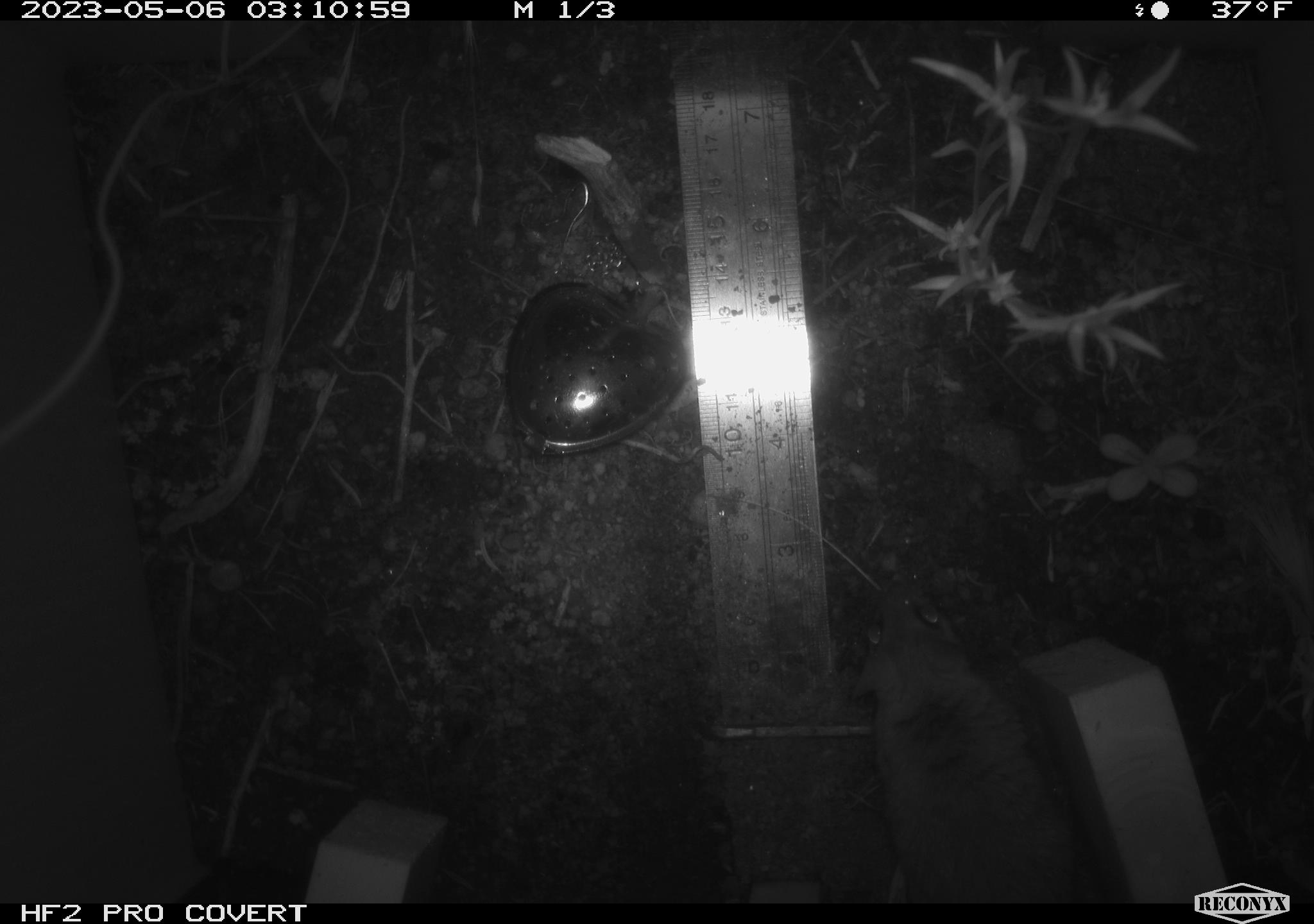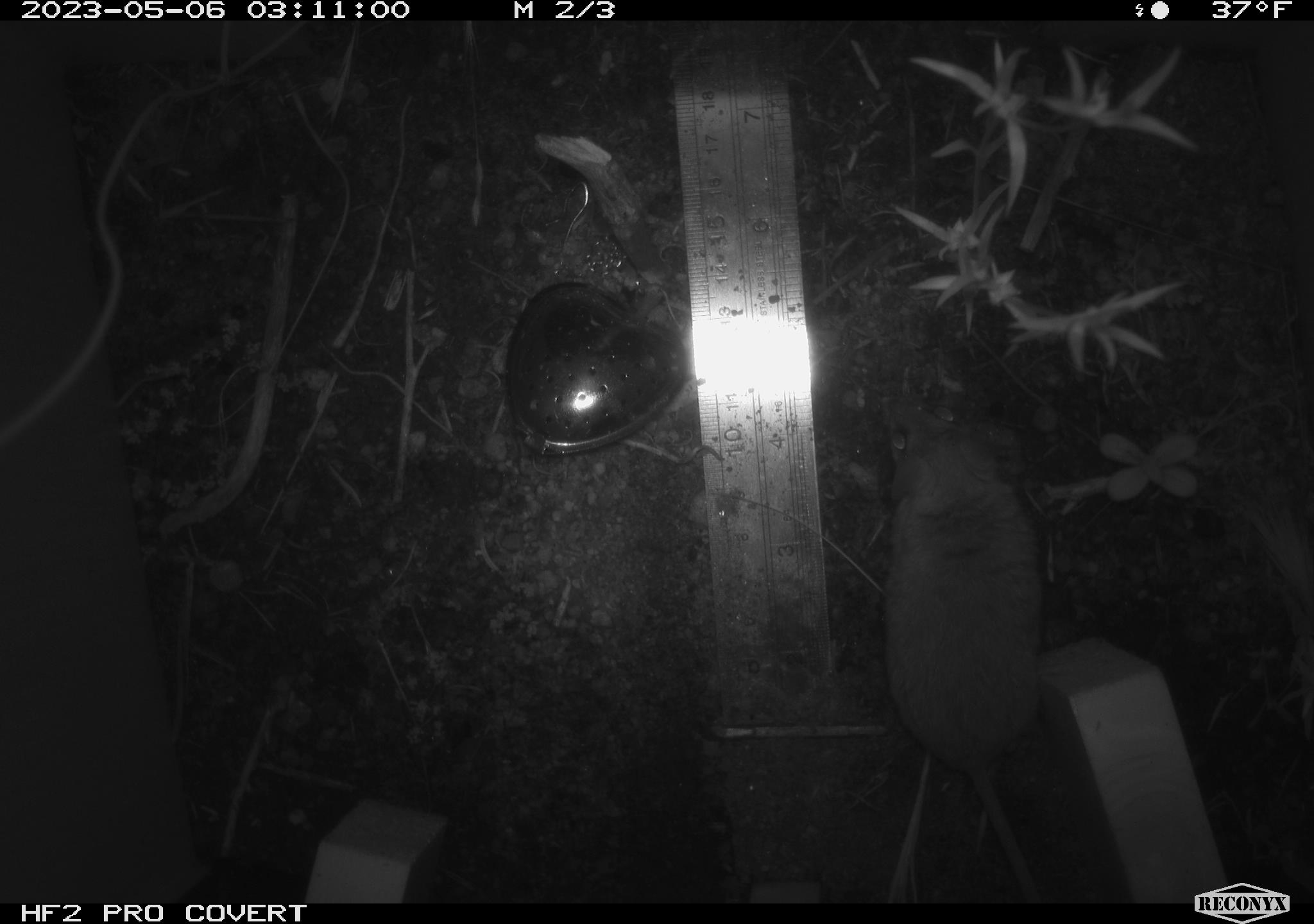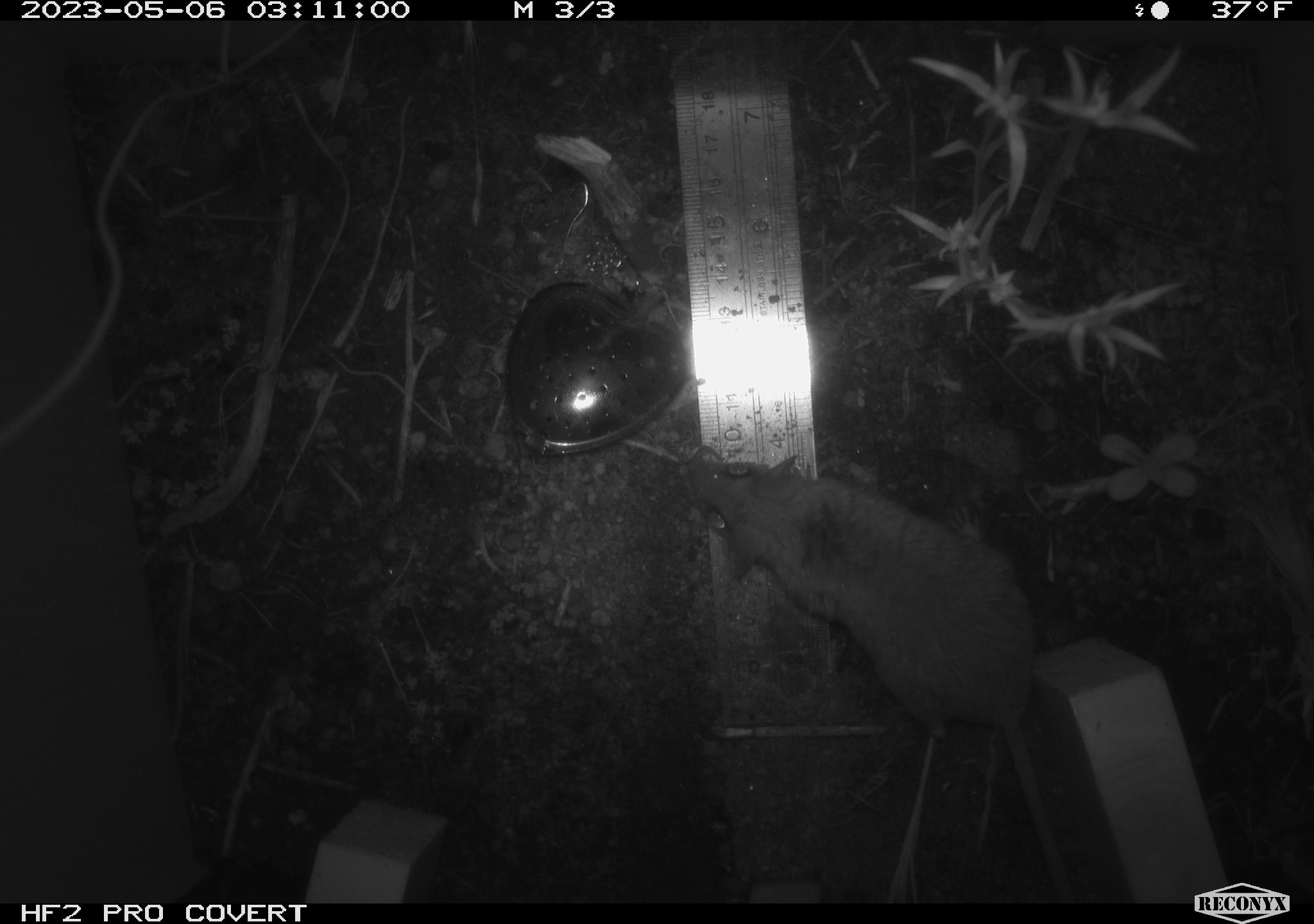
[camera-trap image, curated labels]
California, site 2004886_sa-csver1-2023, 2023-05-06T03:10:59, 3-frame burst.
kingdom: Animalia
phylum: Chordata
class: Mammalia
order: Rodentia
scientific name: Rodentia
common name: mouse species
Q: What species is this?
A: Mouse species (Rodentia).